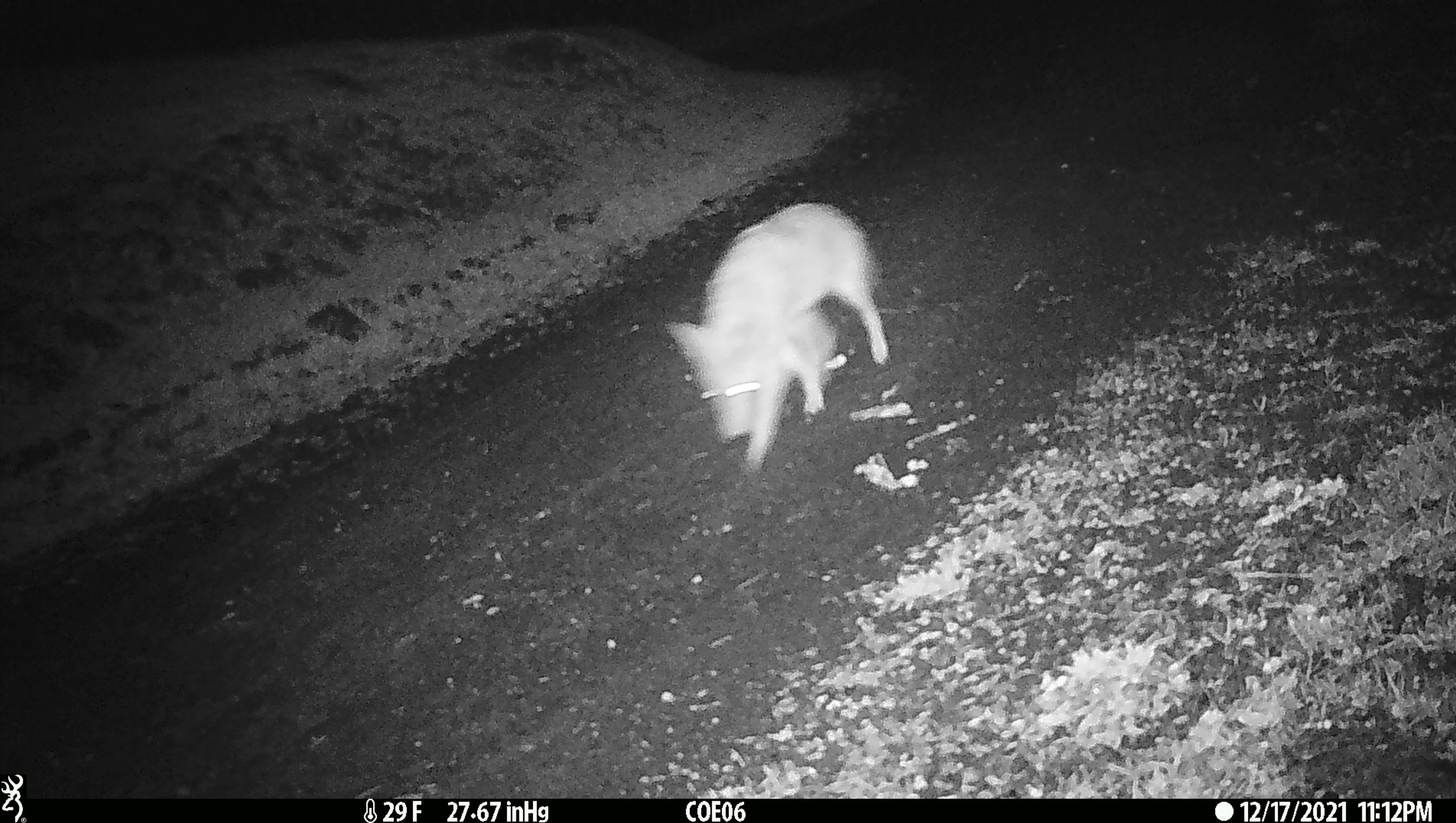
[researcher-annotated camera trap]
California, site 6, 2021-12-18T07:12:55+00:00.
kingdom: Animalia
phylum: Chordata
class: Mammalia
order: Carnivora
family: Canidae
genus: Canis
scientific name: Canis latrans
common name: coyote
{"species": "coyote (Canis latrans)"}